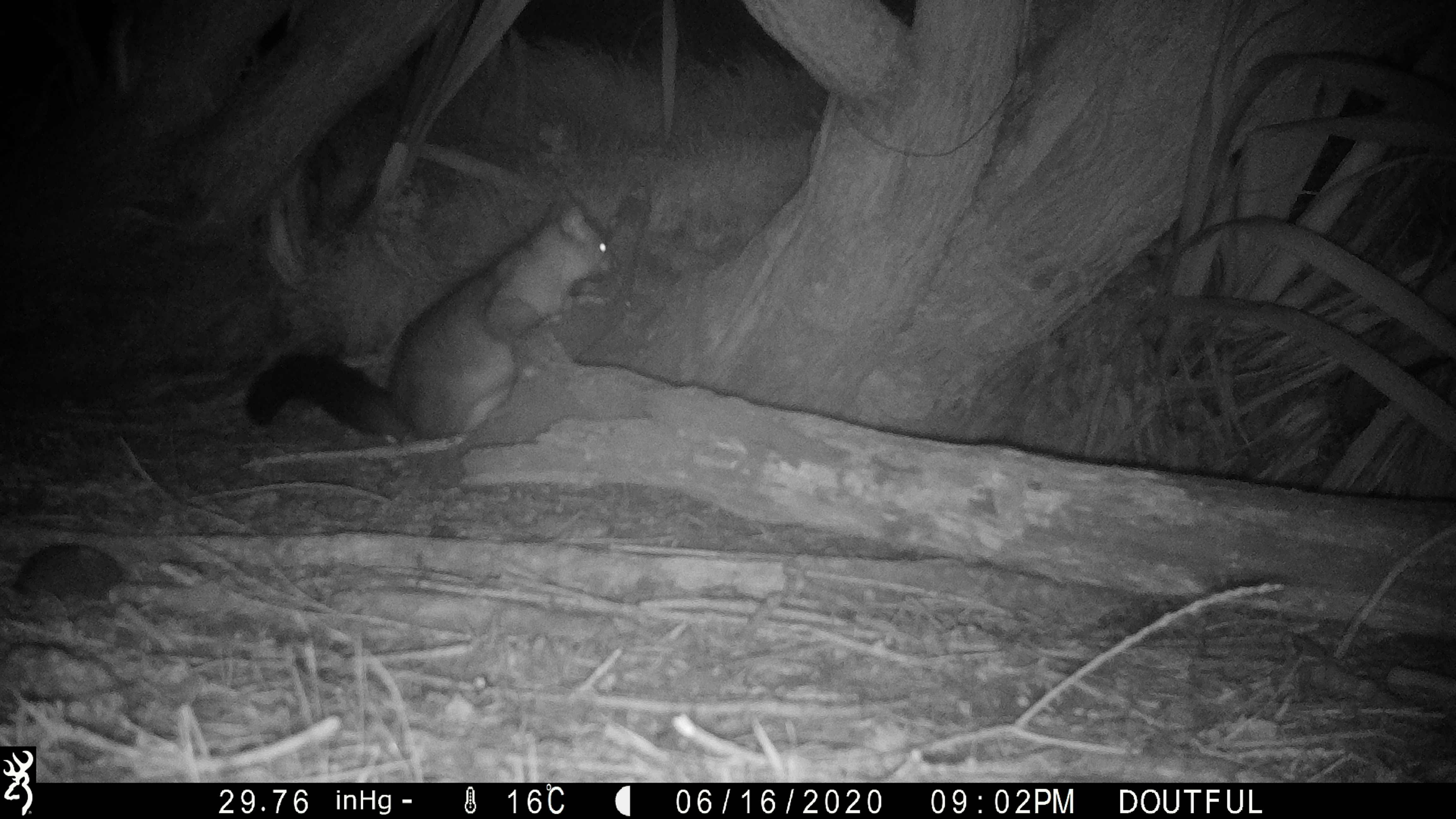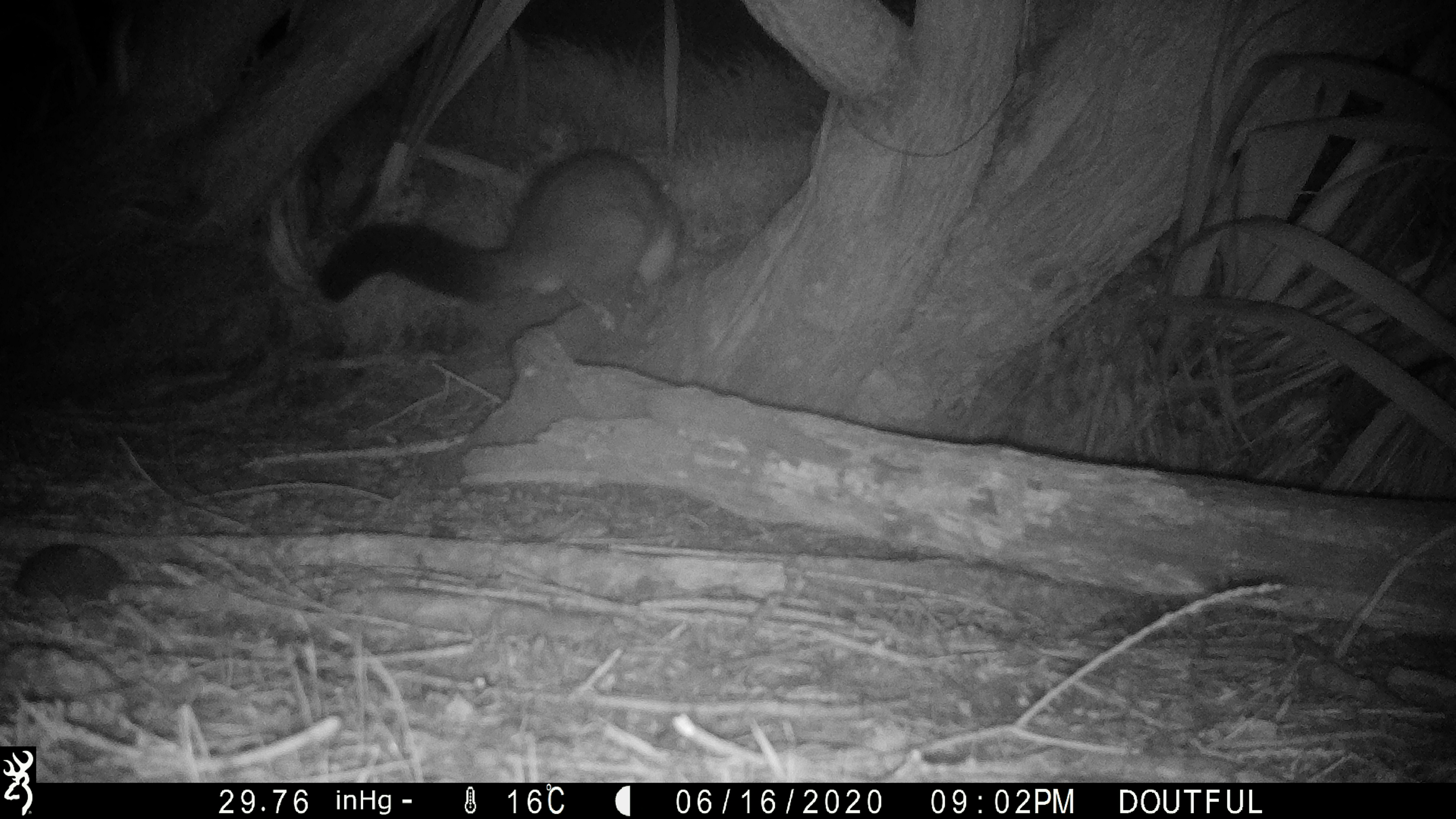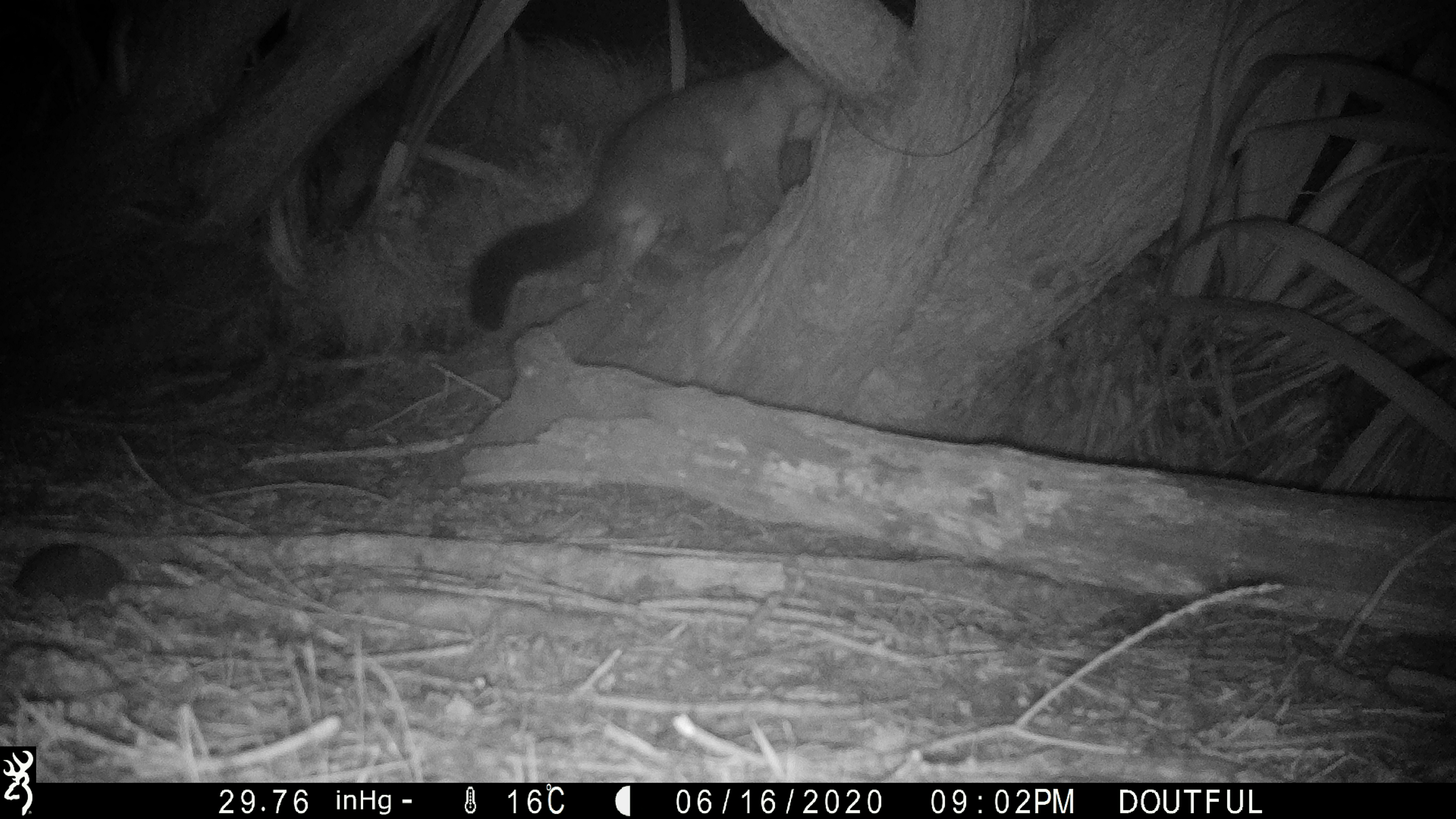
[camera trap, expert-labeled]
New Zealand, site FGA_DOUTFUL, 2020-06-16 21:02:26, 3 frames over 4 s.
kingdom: Animalia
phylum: Chordata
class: Mammalia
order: Diprotodontia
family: Phalangeridae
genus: Trichosurus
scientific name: Trichosurus vulpecula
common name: common brushtail possum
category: possum